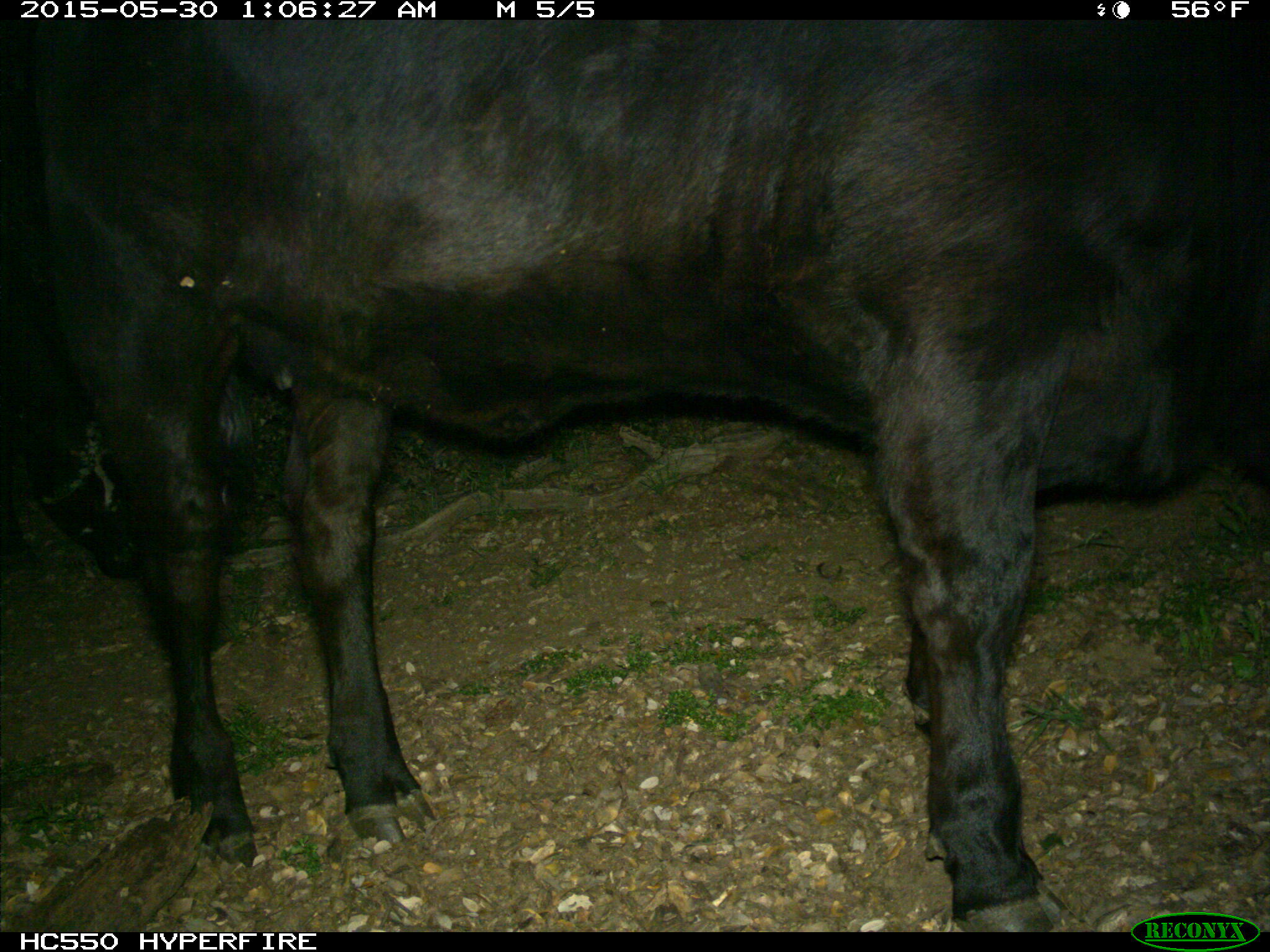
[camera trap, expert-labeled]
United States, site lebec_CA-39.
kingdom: Animalia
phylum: Chordata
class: Mammalia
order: Artiodactyla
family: Bovidae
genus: Bos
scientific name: Bos taurus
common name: domestic cow